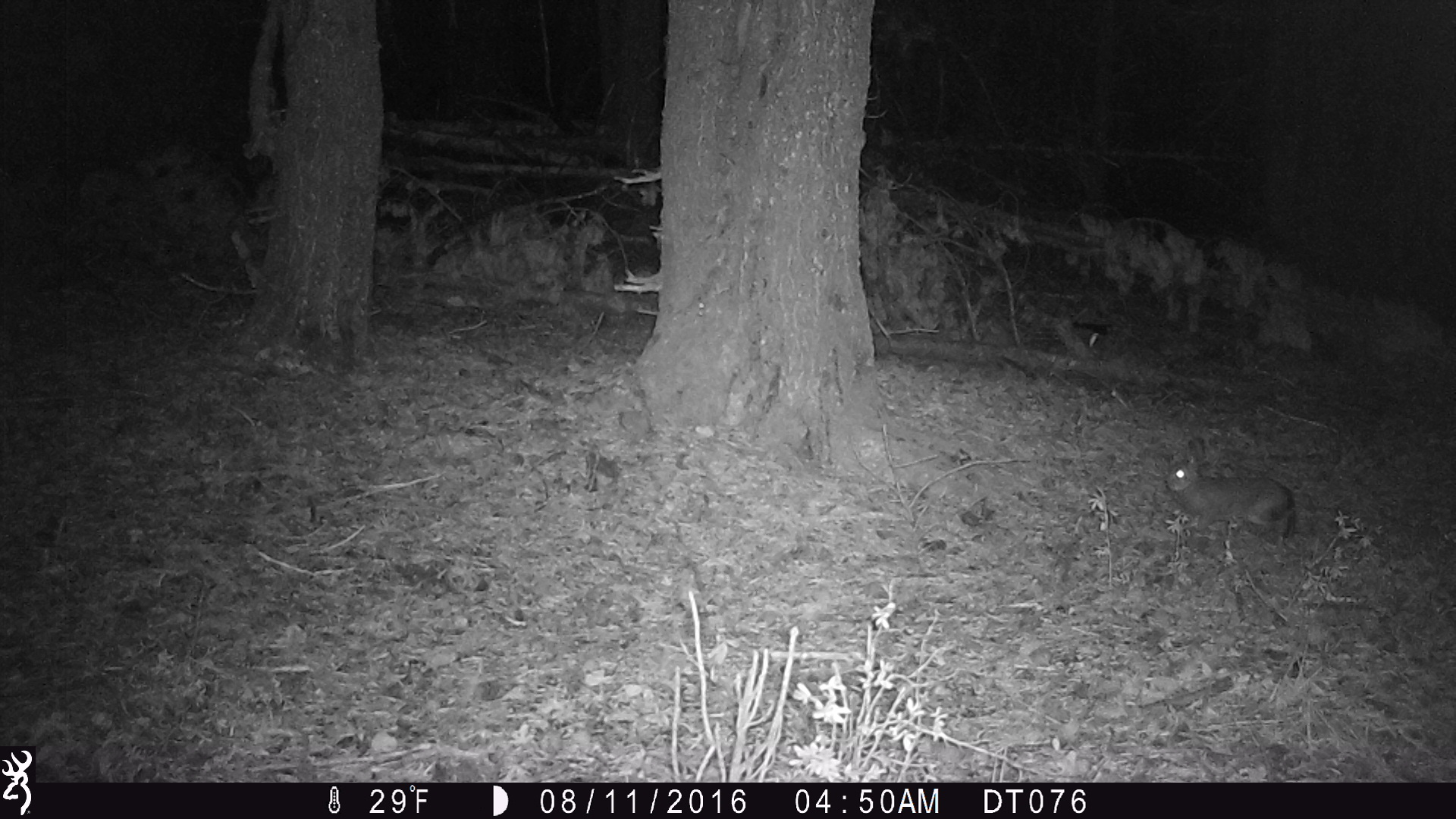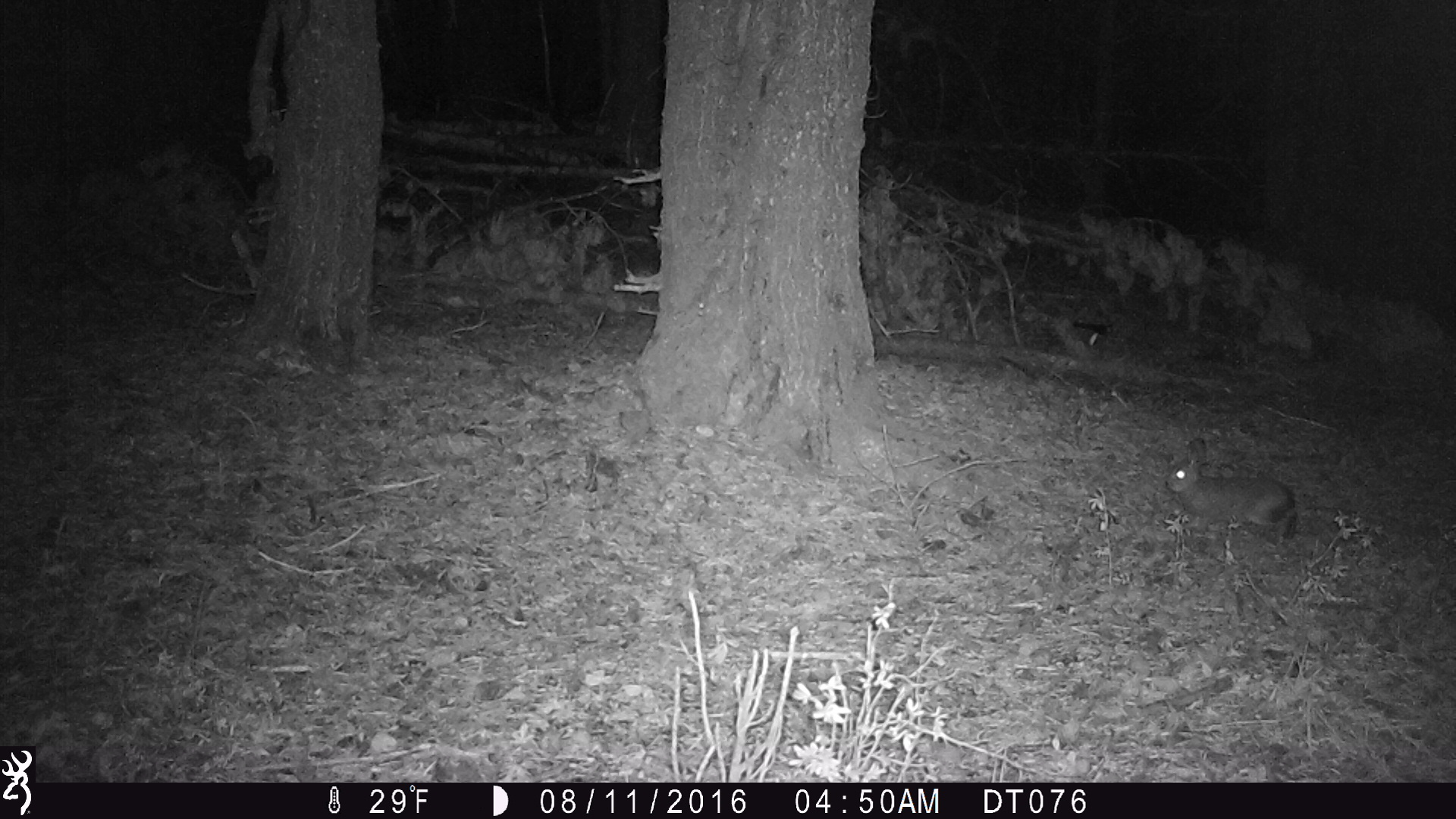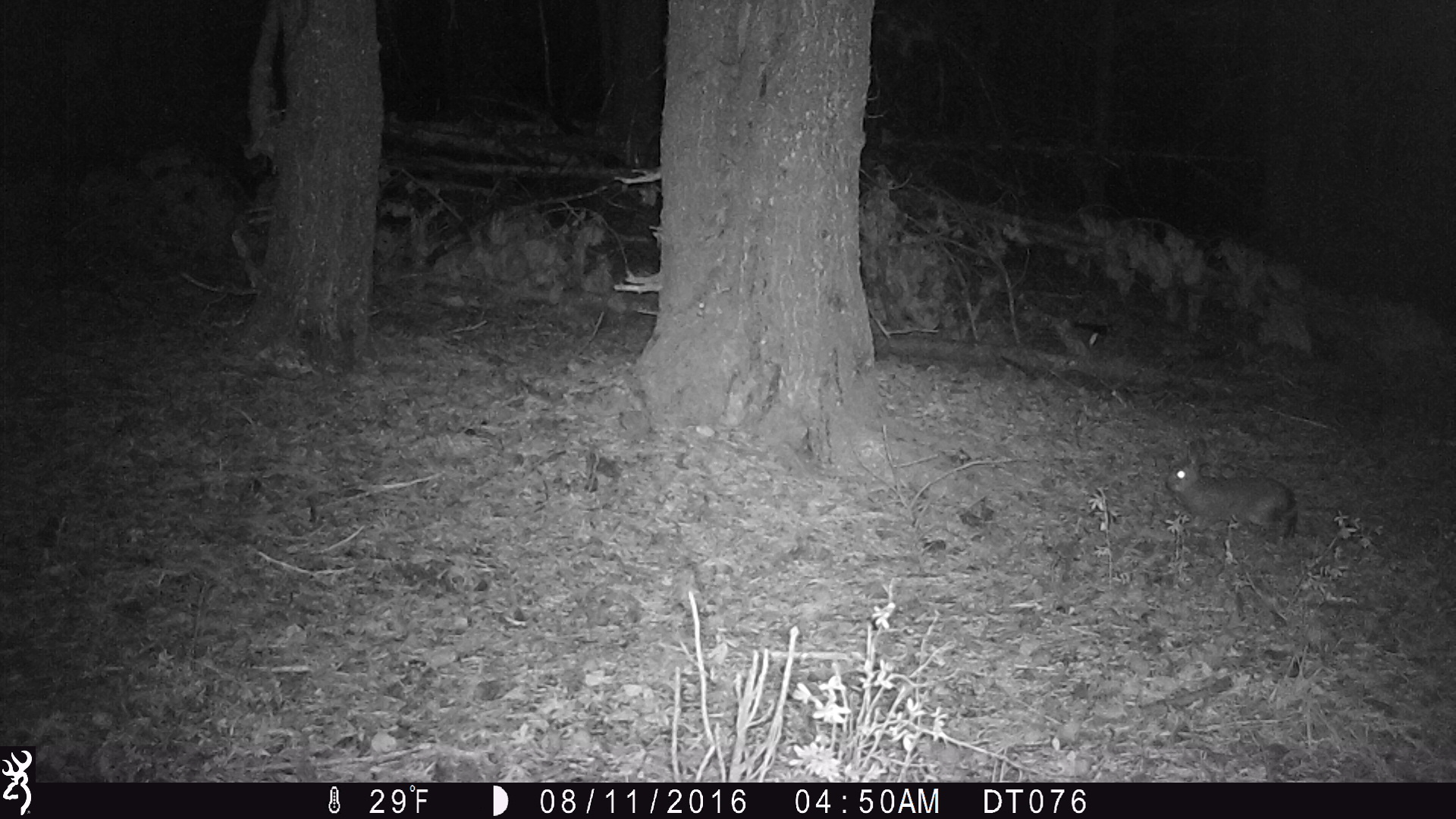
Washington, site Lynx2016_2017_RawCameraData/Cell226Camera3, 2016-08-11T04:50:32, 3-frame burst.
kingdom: Animalia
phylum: Chordata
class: Mammalia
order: Lagomorpha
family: Leporidae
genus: Lepus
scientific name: Lepus americanus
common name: snowshoe hare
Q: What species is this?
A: Lepus americanus (snowshoe hare).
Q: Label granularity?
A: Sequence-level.